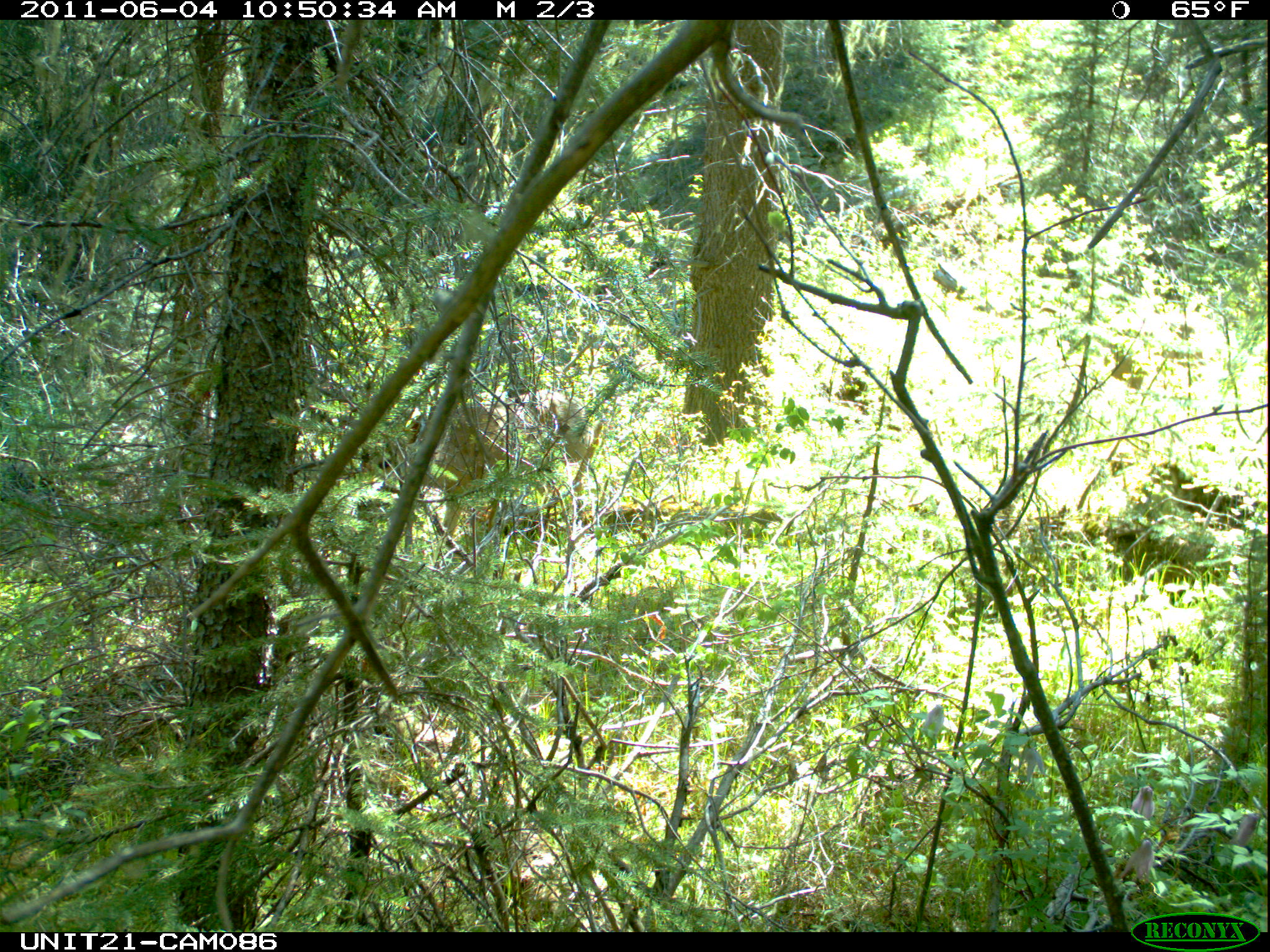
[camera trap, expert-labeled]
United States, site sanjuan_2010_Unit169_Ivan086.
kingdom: Animalia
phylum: Chordata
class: Mammalia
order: Artiodactyla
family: Cervidae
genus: Odocoileus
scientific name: Odocoileus hemionus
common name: mule deer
Odocoileus hemionus (mule deer).